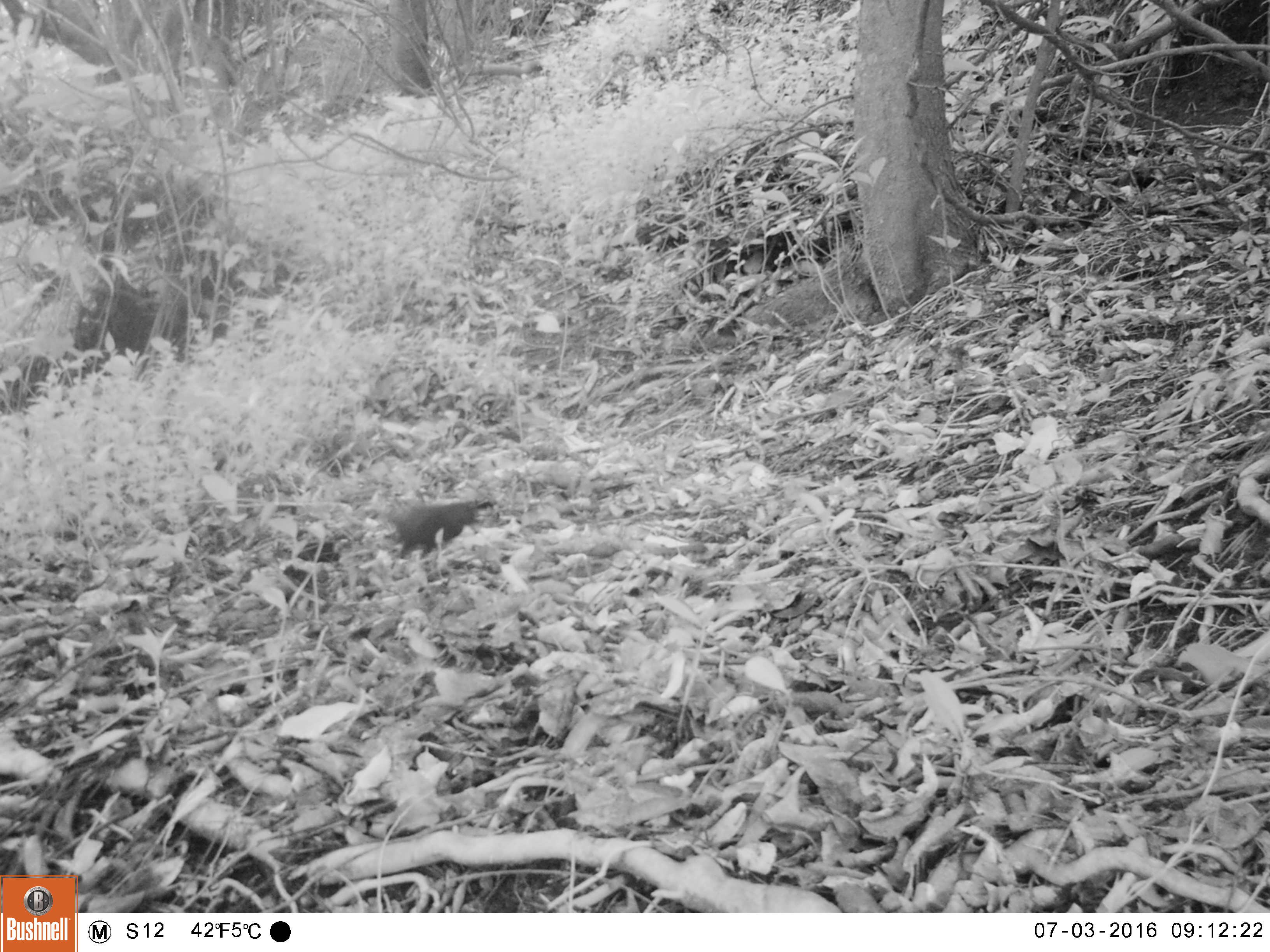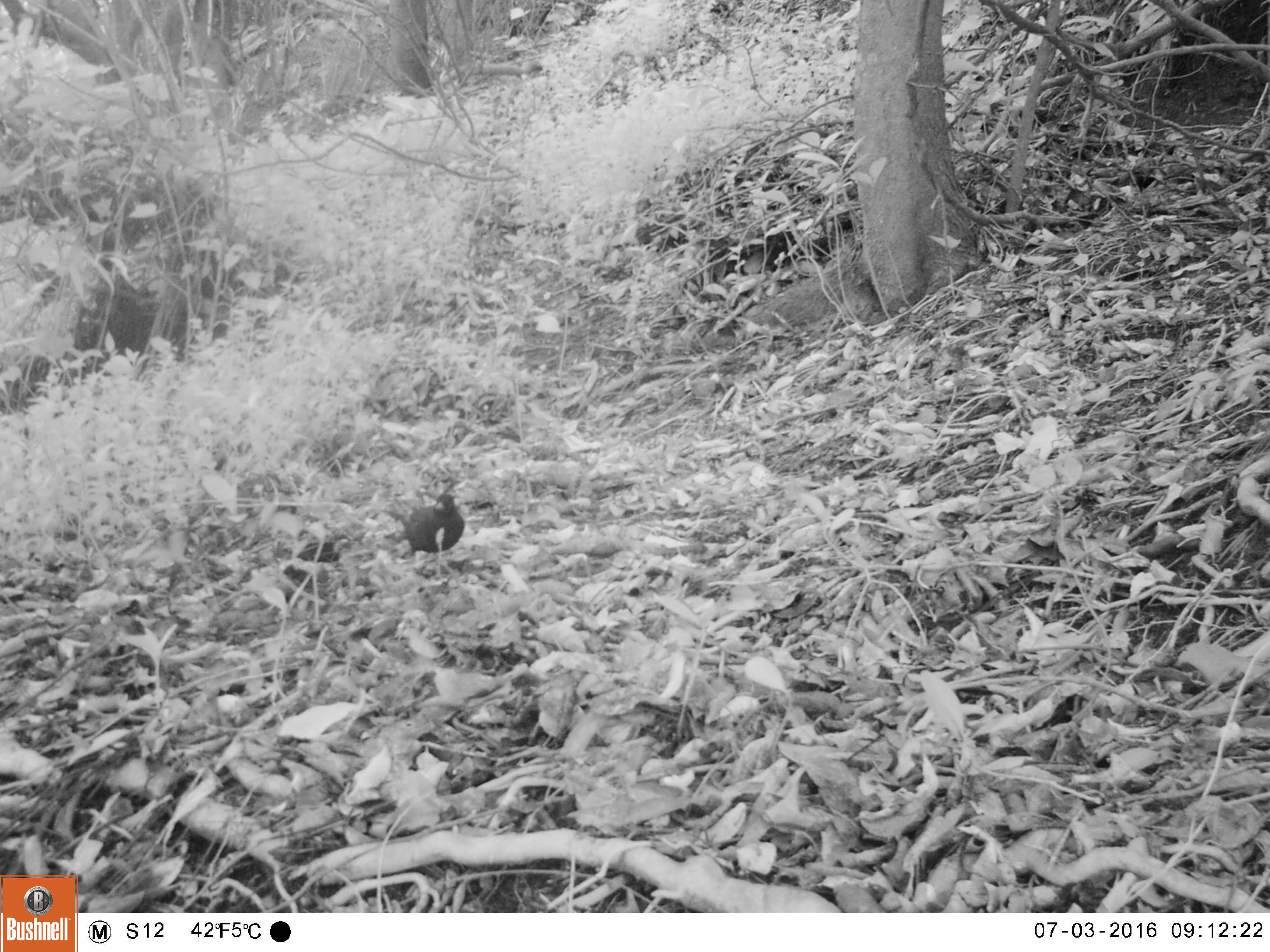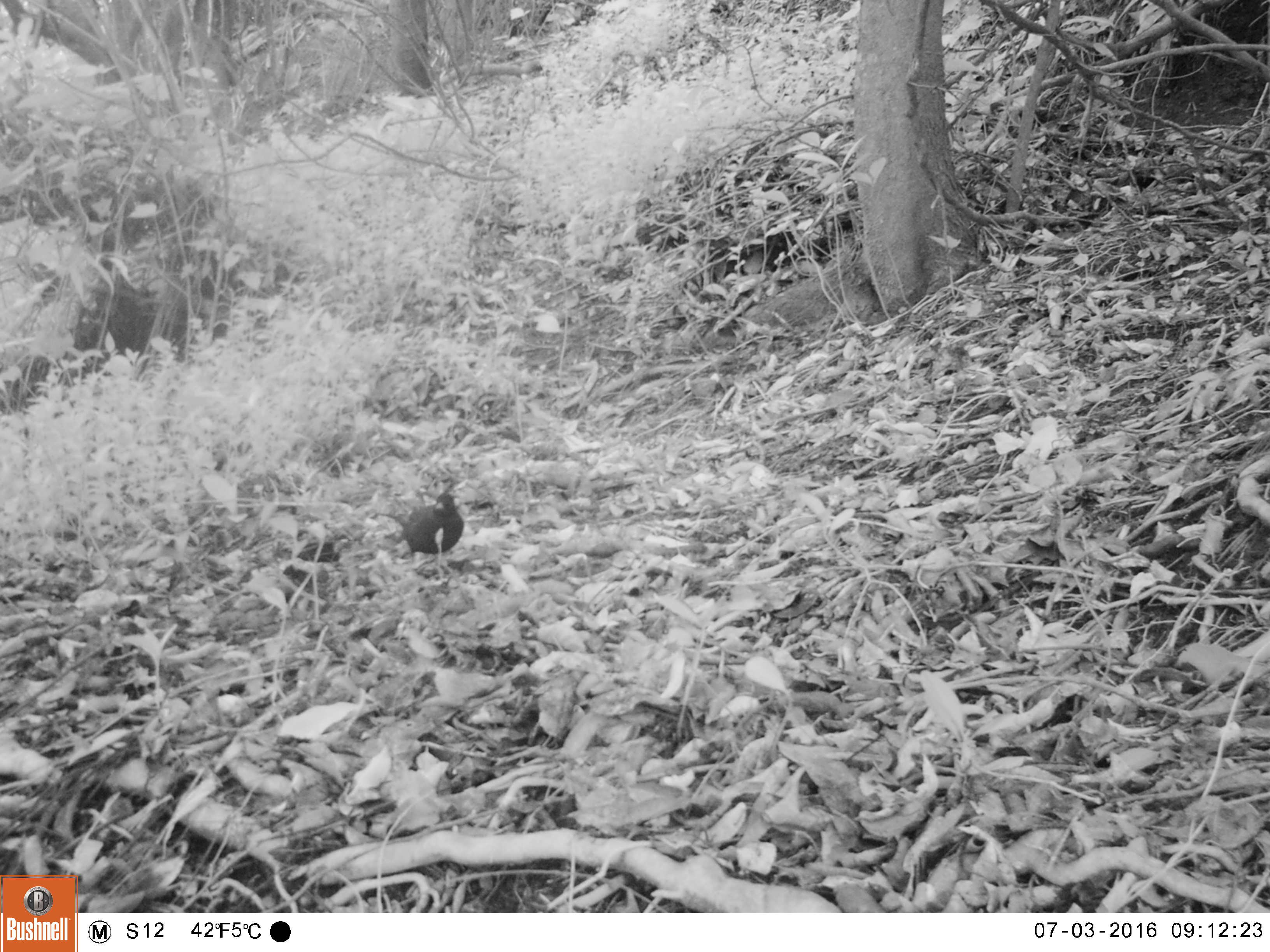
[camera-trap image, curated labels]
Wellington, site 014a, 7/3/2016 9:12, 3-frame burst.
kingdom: Animalia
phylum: Chordata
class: Aves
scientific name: Aves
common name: bird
Bird (Aves).